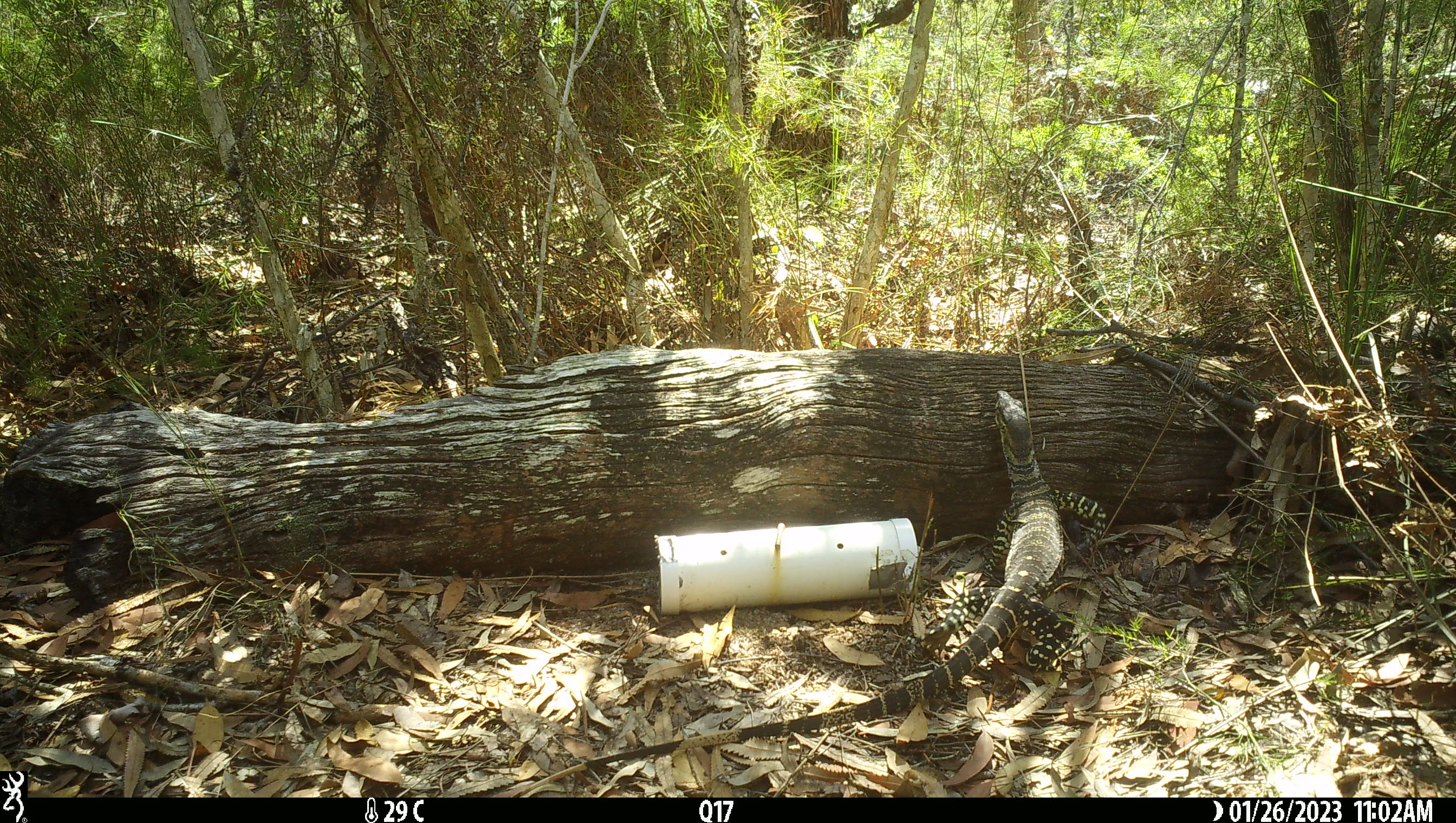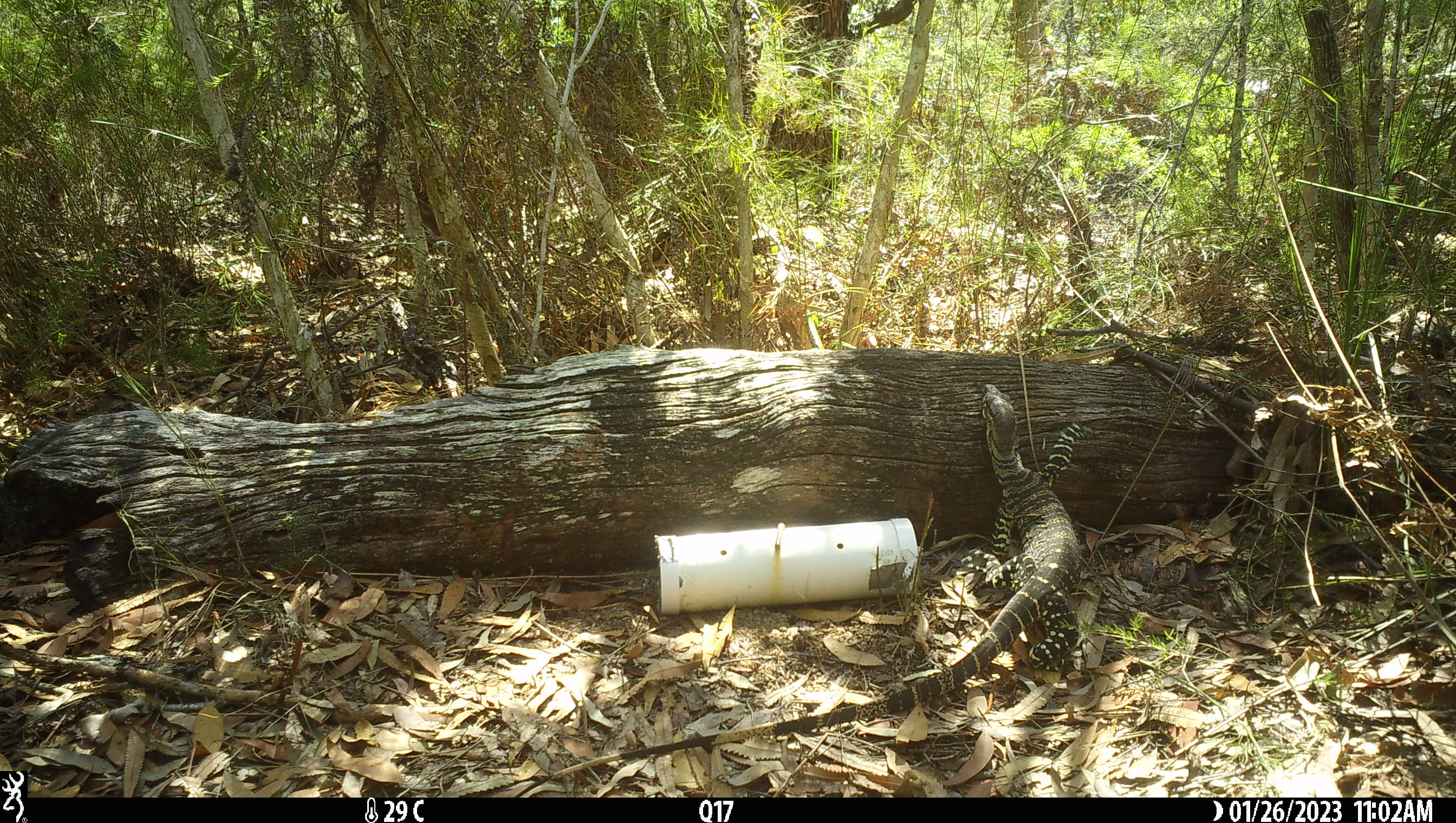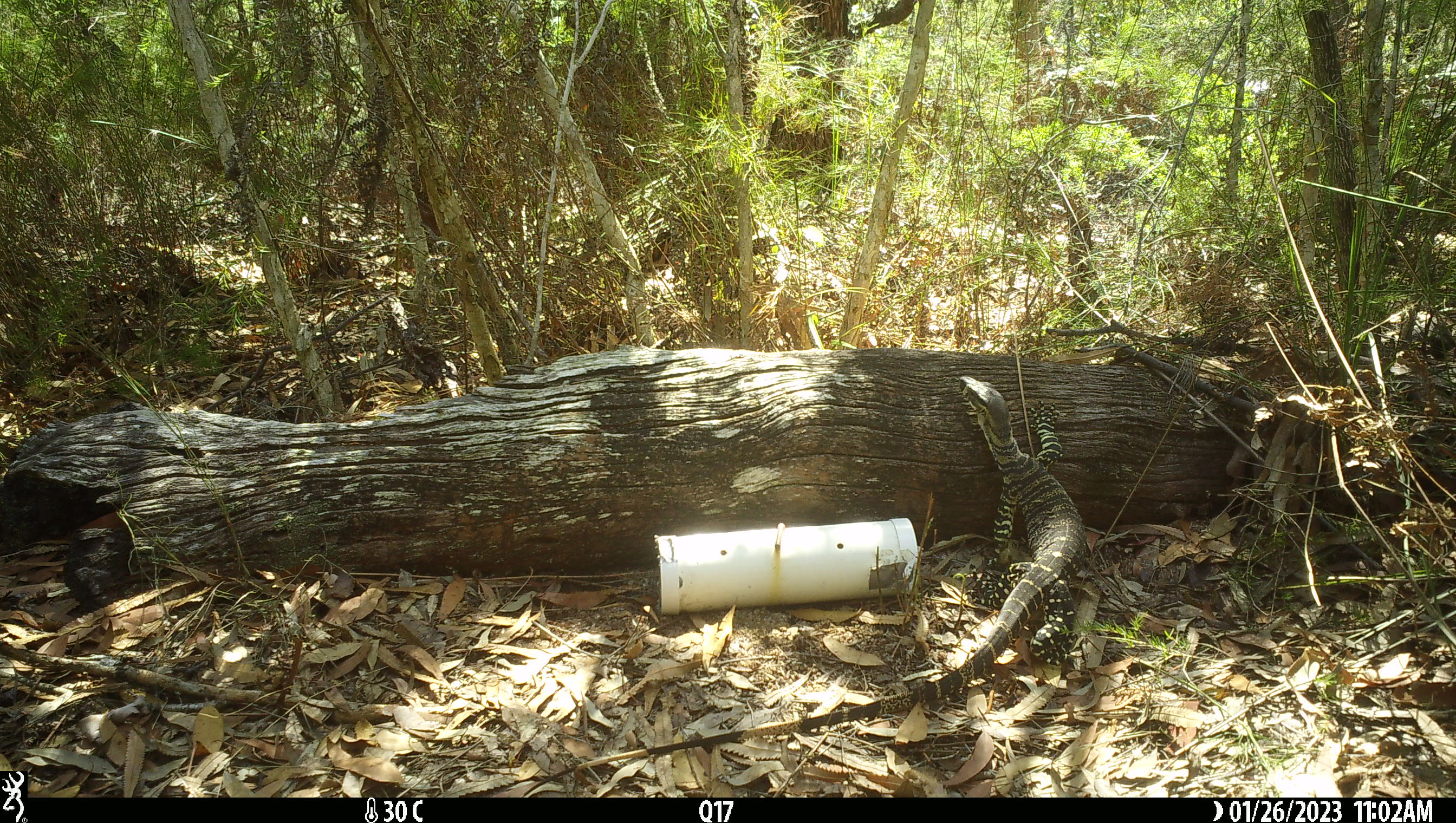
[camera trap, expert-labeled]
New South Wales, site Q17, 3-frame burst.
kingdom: Animalia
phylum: Chordata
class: Reptilia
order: Squamata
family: Varanidae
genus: Varanus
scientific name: Varanus varius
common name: lace monitor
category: goanna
Goanna (lace monitor) (Varanus varius).